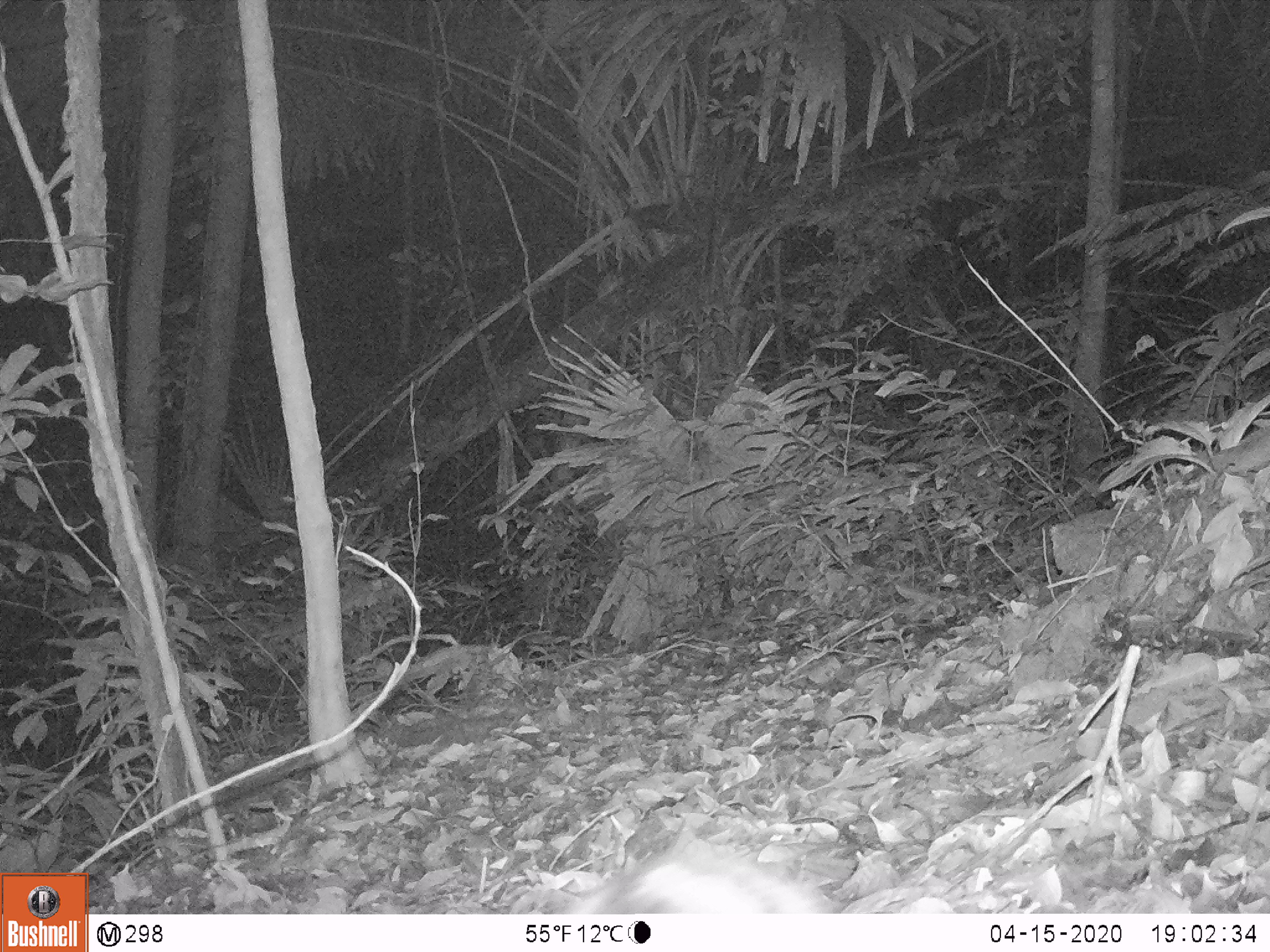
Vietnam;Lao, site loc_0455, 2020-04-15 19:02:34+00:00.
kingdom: Animalia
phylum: Chordata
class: Mammalia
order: Lagomorpha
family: Leporidae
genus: Nesolagus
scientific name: Nesolagus timminsi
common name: annamite striped rabbit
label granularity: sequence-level